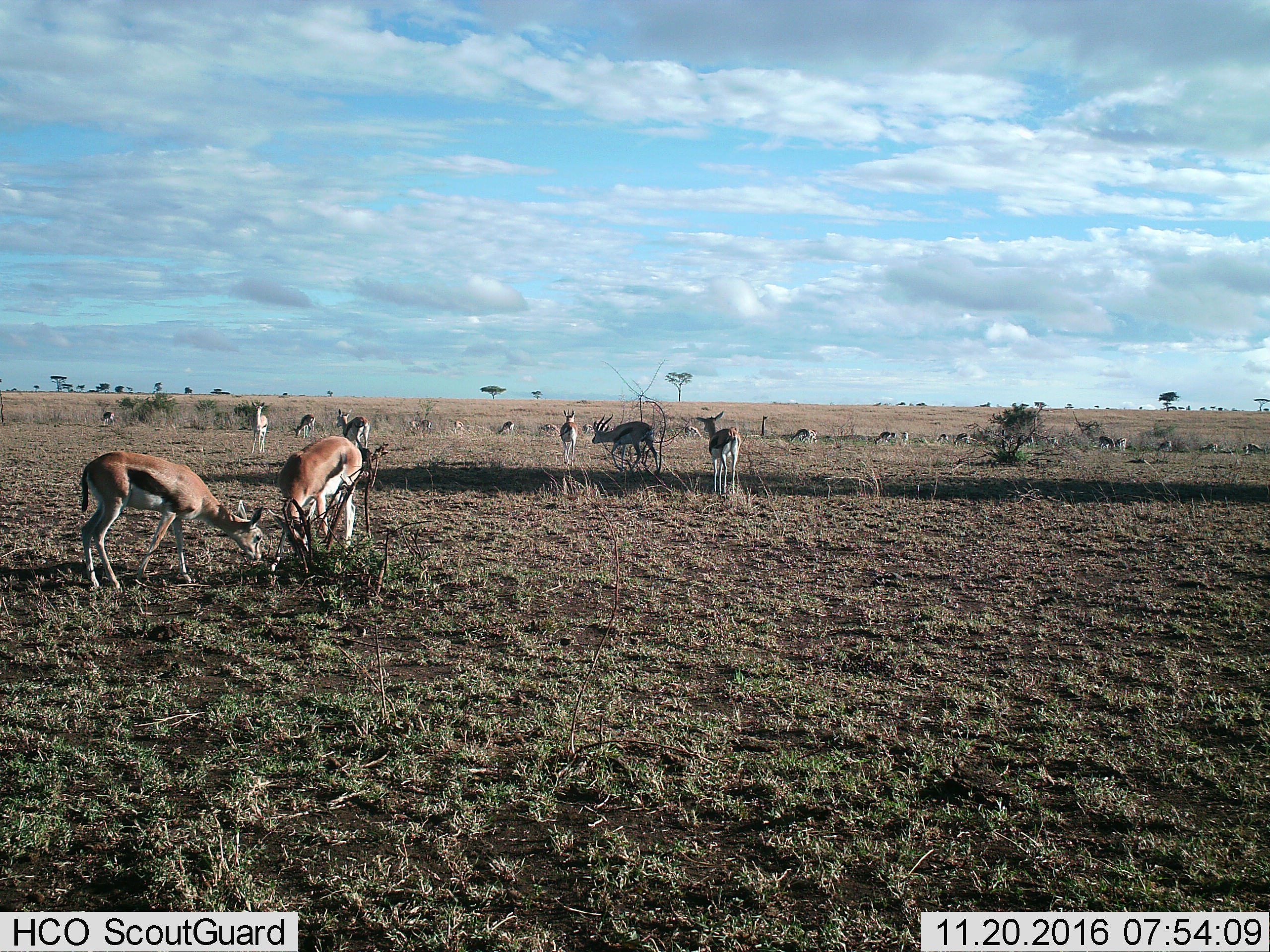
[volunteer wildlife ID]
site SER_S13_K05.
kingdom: Animalia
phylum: Chordata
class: Mammalia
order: Artiodactyla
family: Bovidae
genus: Eudorcas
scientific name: Eudorcas thomsonii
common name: thomson's gazelle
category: gazellethomsons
Gazellethomsons (thomson's gazelle) (Eudorcas thomsonii), count 11-50. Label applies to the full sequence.